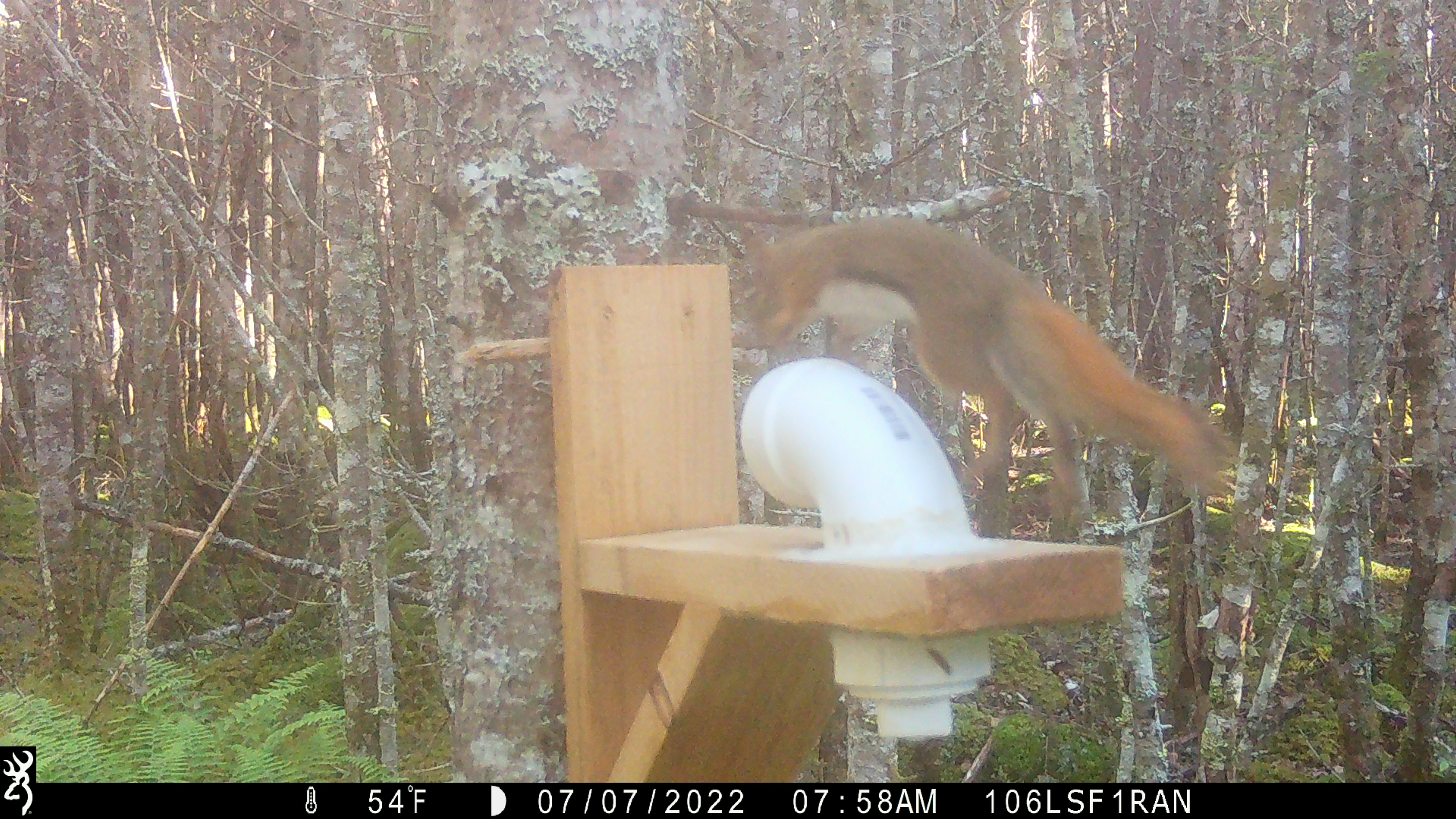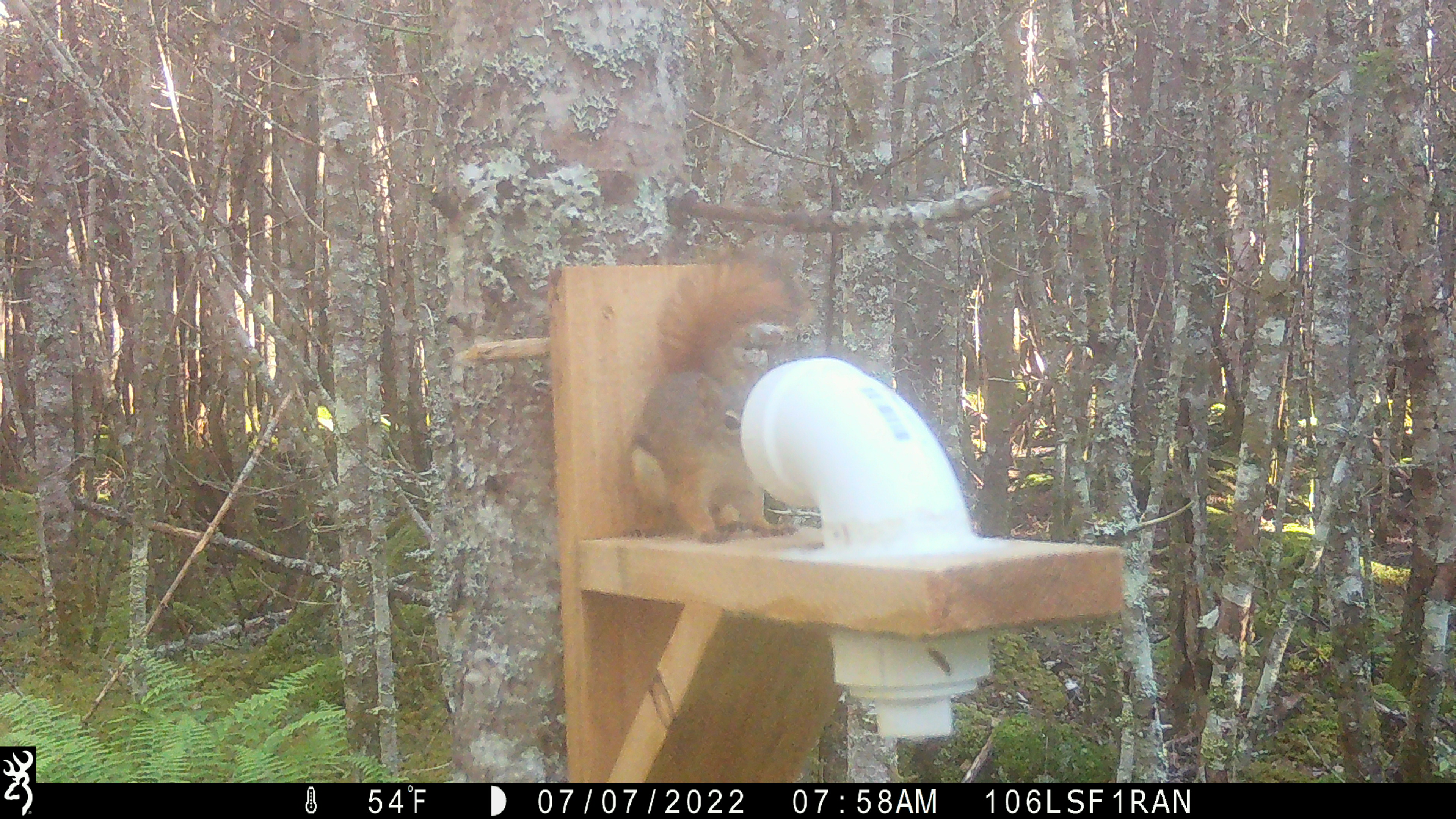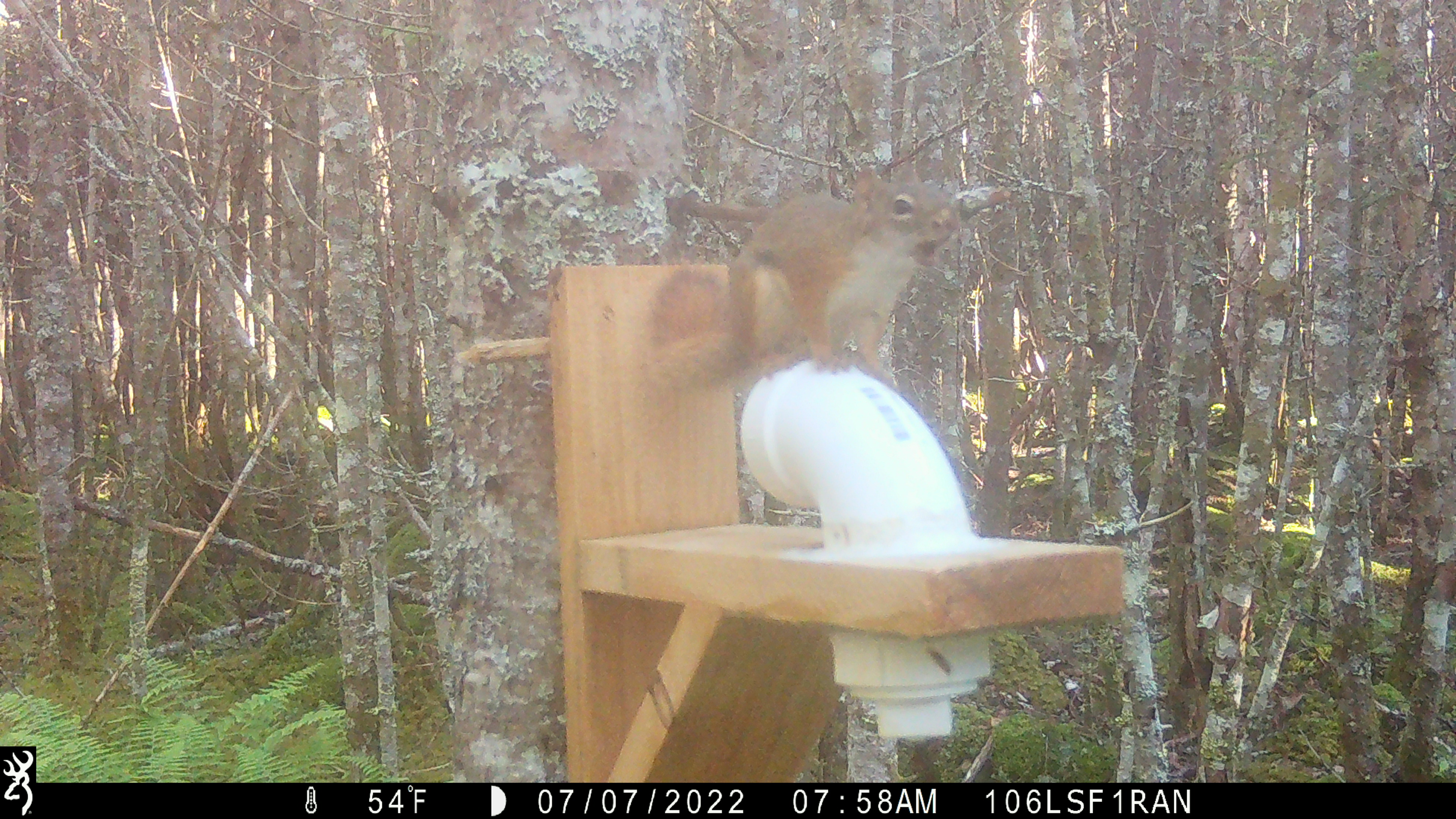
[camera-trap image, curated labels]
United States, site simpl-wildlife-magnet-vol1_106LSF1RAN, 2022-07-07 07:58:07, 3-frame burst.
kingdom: Animalia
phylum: Chordata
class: Mammalia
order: Rodentia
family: Sciuridae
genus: Tamiasciurus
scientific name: Tamiasciurus hudsonicus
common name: red squirrel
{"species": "red squirrel (Tamiasciurus hudsonicus)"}